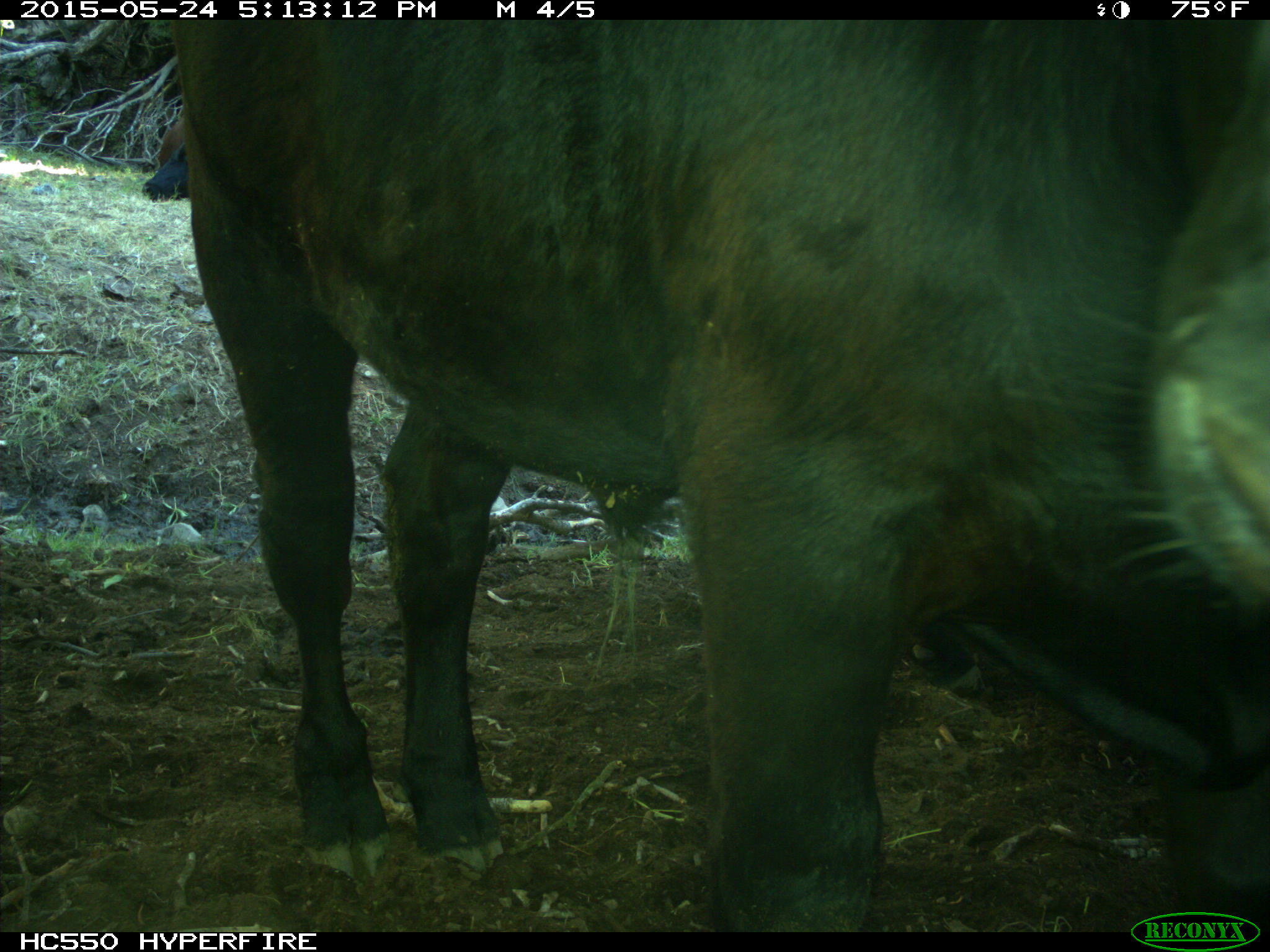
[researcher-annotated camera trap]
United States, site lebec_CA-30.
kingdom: Animalia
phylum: Chordata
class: Mammalia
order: Artiodactyla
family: Bovidae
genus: Bos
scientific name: Bos taurus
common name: domestic cow